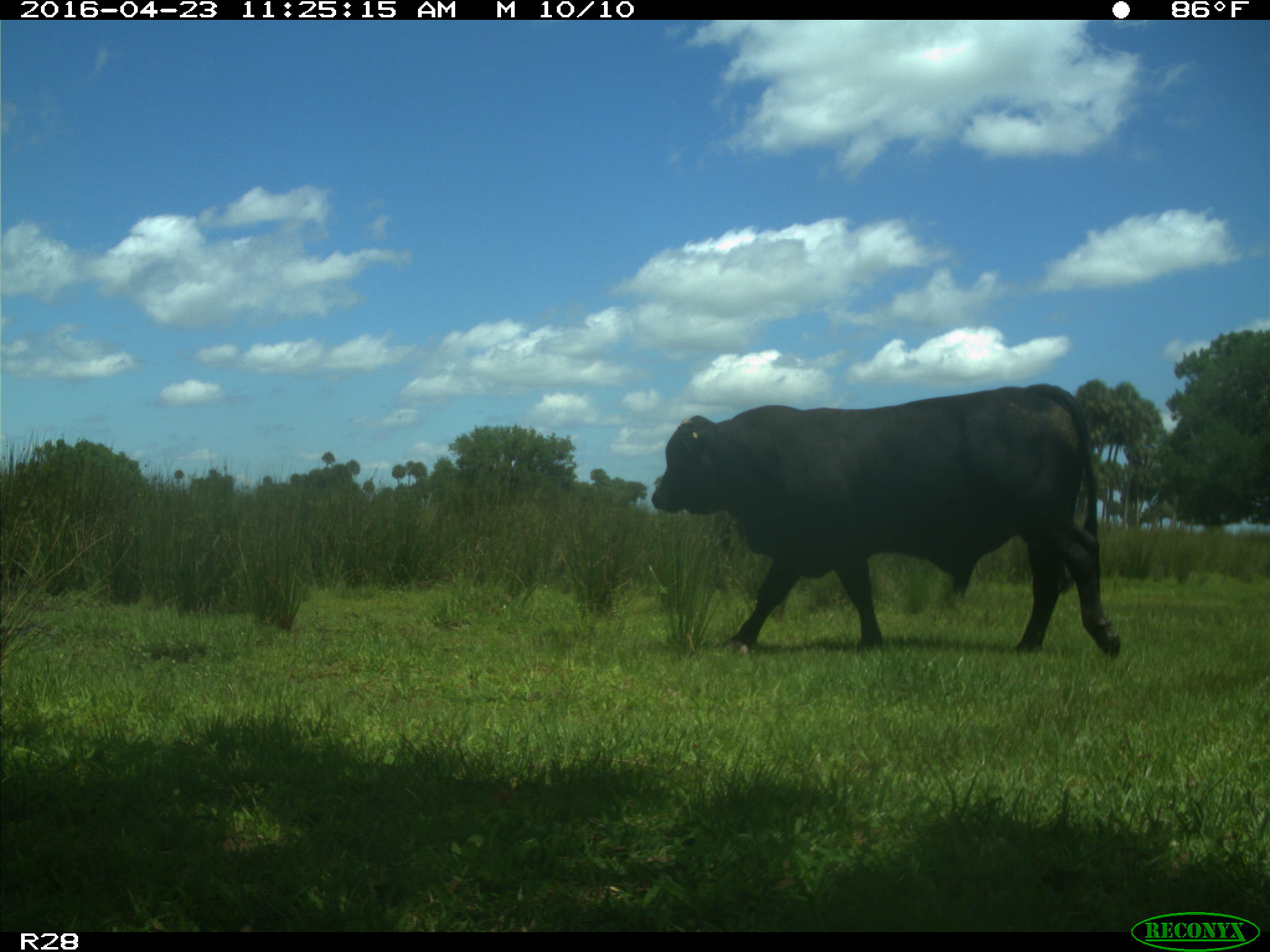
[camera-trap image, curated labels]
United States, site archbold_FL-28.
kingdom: Animalia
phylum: Chordata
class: Mammalia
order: Artiodactyla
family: Bovidae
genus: Bos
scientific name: Bos taurus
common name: domestic cow